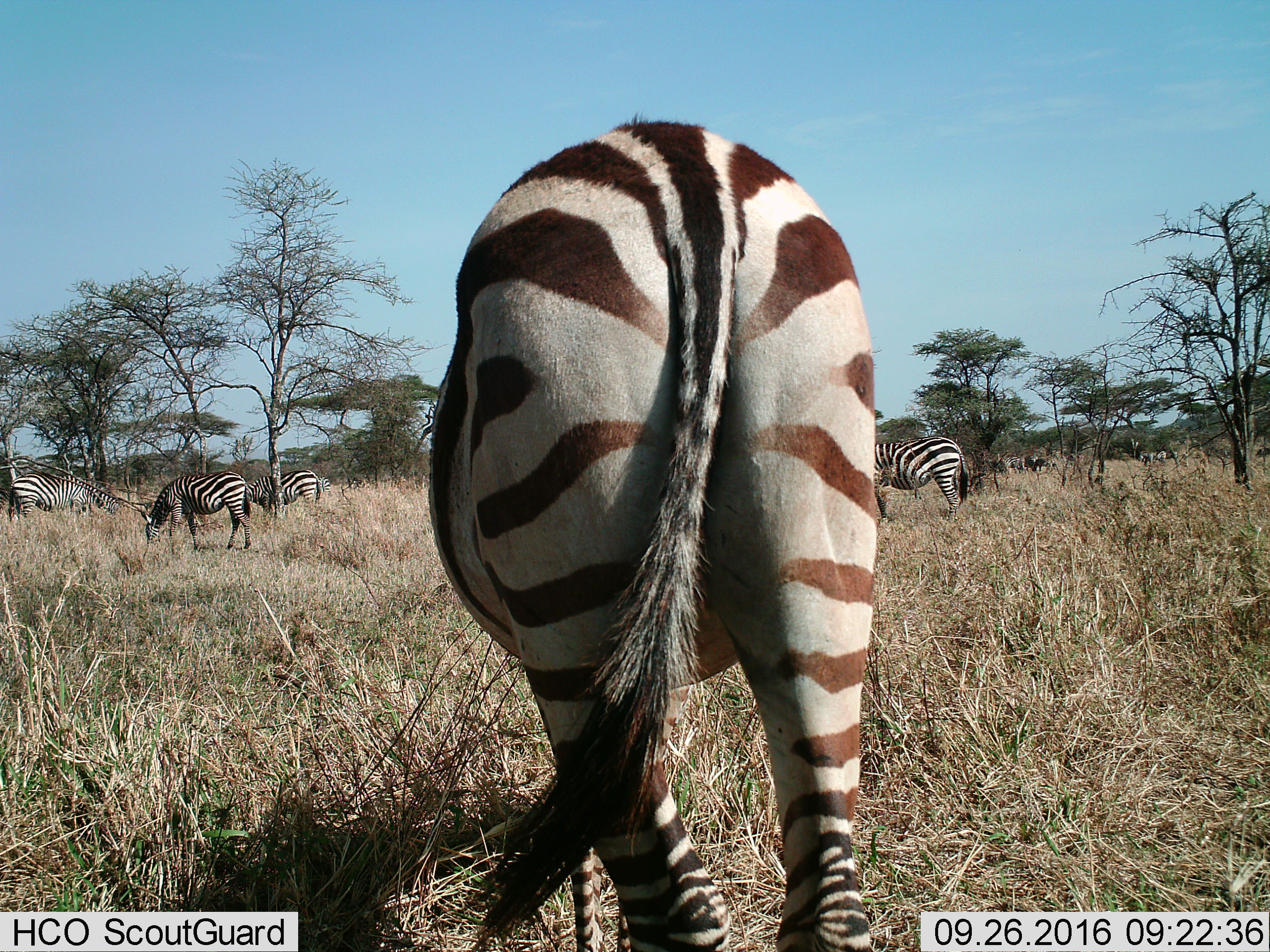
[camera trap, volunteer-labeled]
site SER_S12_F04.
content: unidentified animal